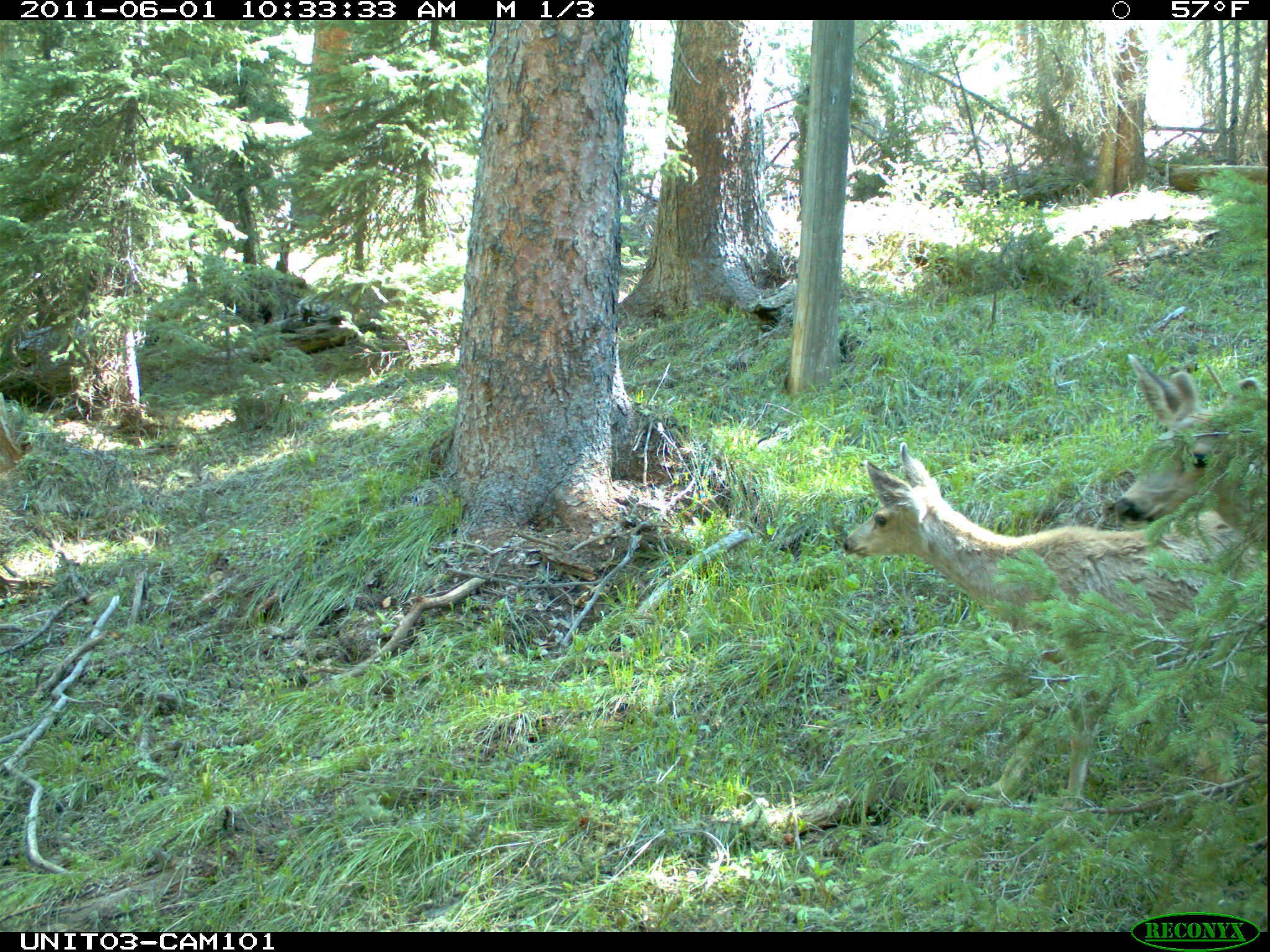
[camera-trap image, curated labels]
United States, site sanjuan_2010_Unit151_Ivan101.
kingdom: Animalia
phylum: Chordata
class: Mammalia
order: Artiodactyla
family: Cervidae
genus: Odocoileus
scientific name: Odocoileus hemionus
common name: mule deer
Odocoileus hemionus (mule deer).